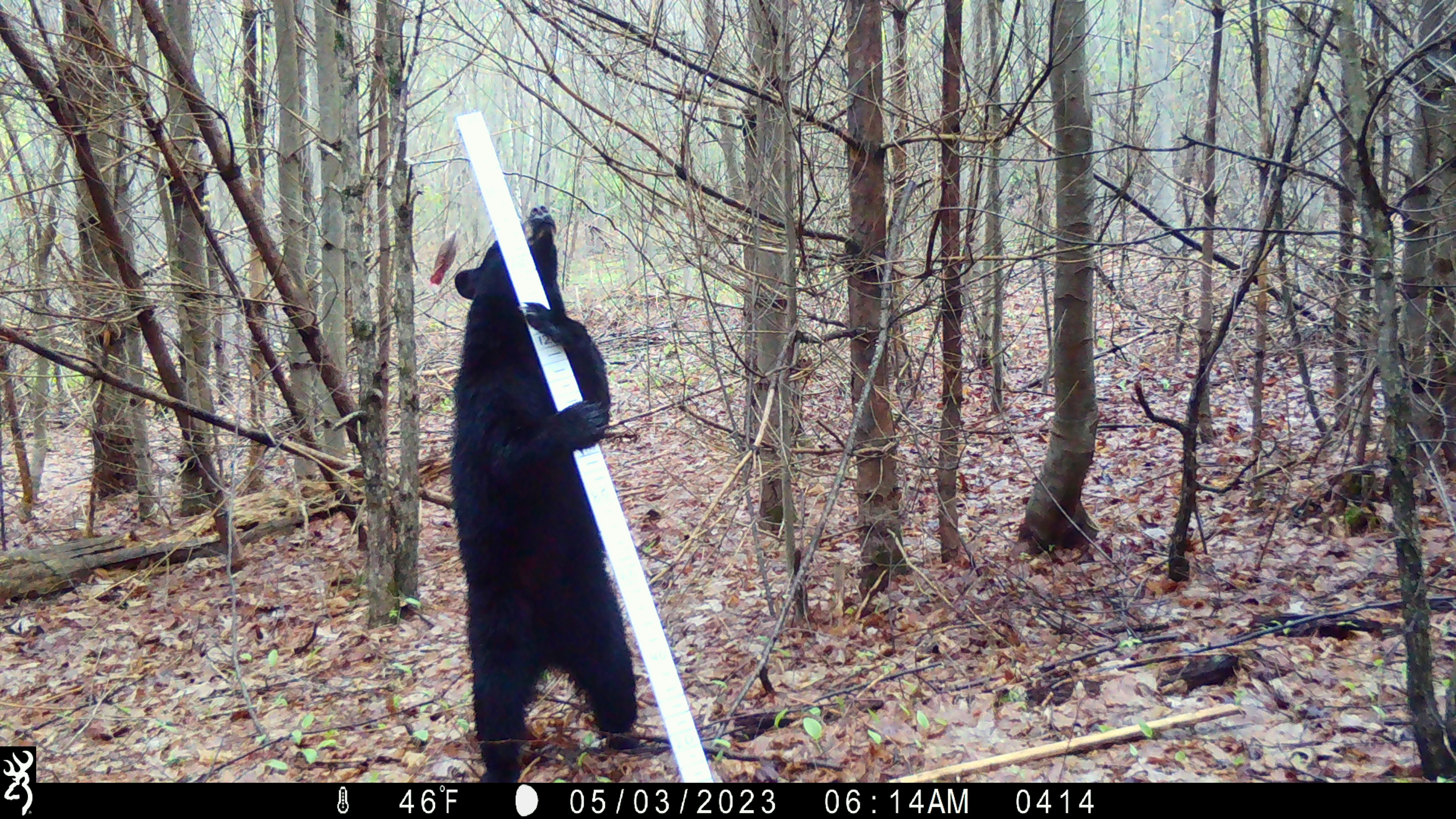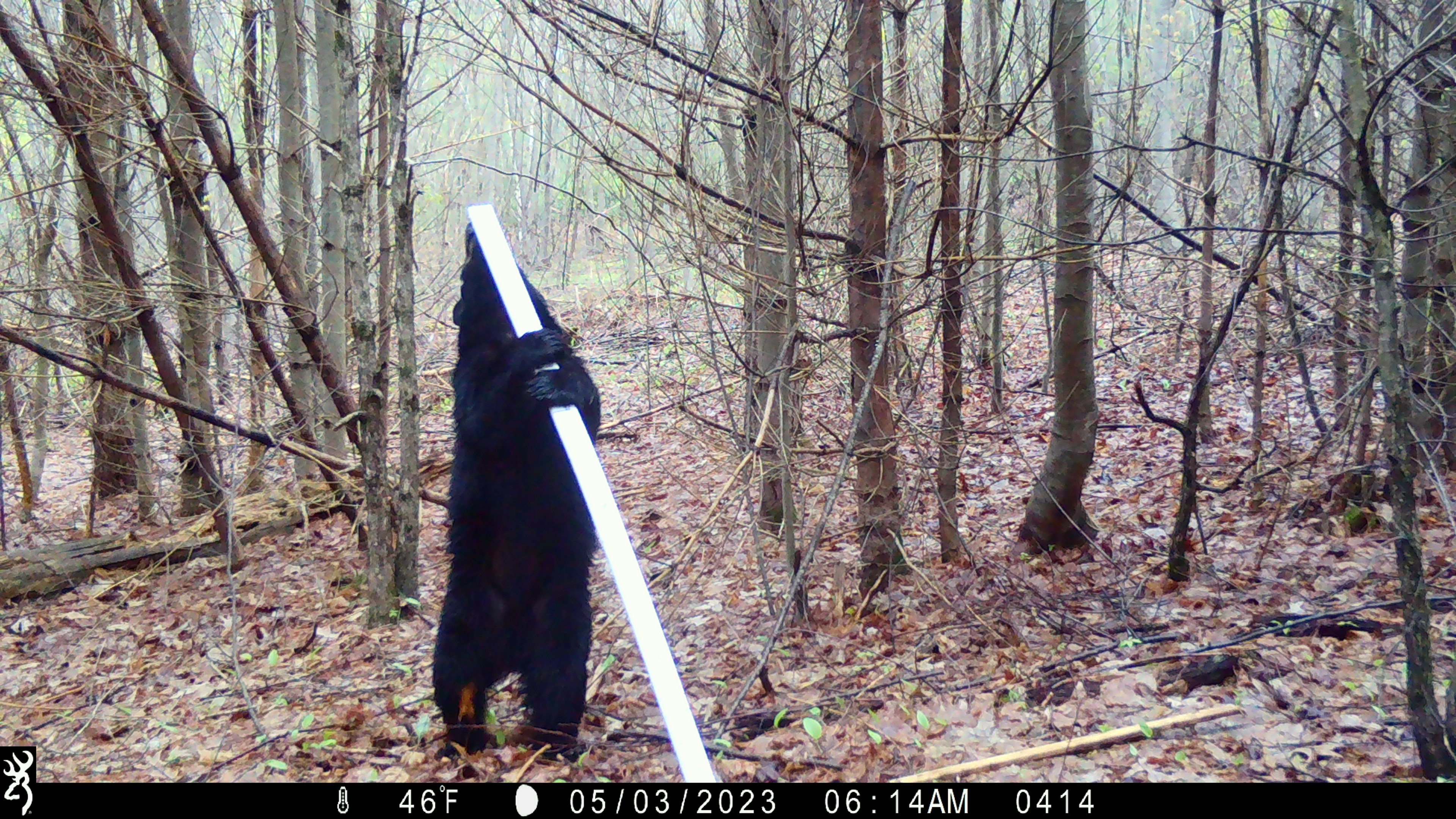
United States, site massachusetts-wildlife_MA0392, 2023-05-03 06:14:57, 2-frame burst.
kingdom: Animalia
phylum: Chordata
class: Mammalia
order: Carnivora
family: Ursidae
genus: Ursus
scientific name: Ursus americanus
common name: black bear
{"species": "black bear (Ursus americanus)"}